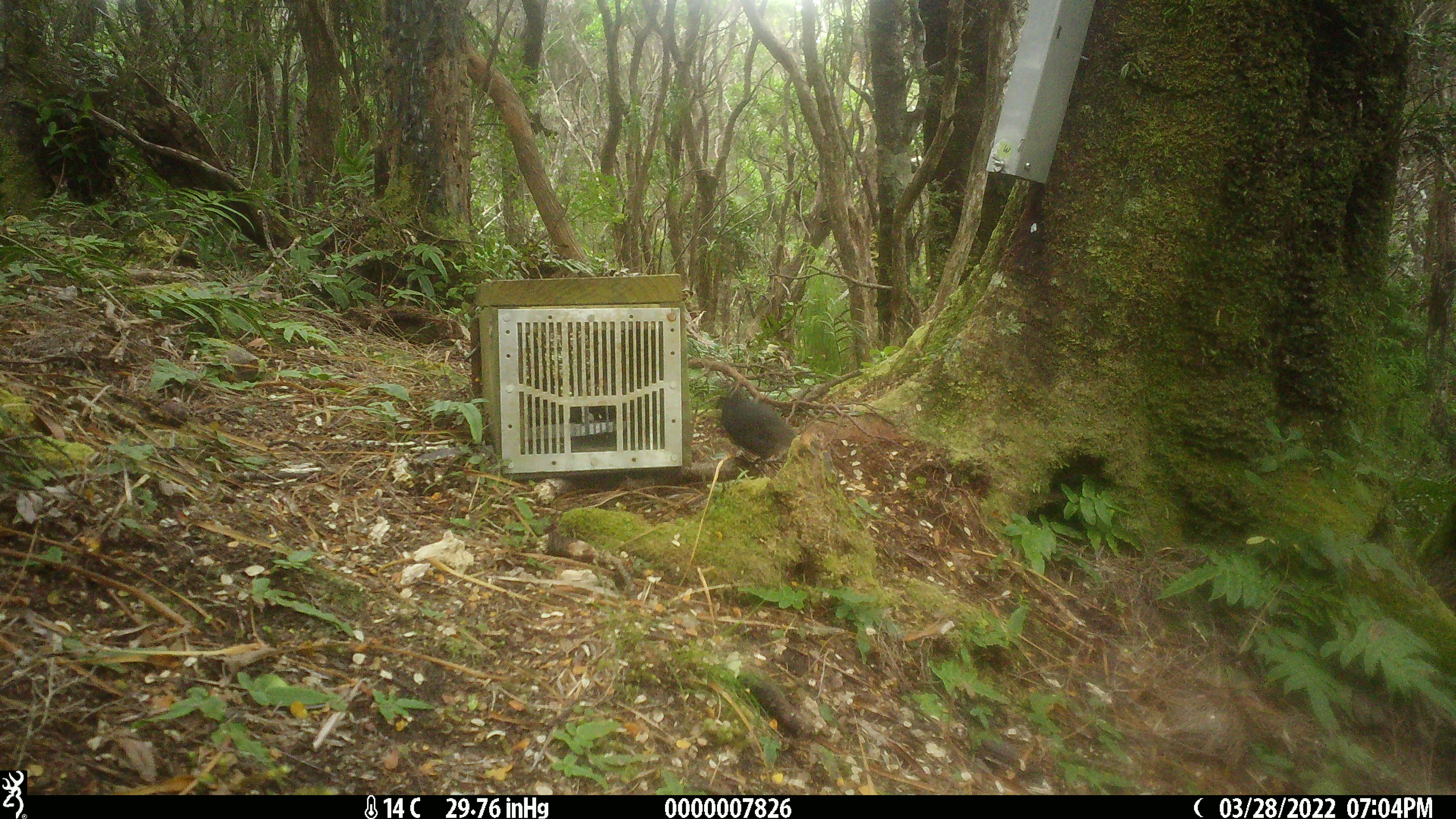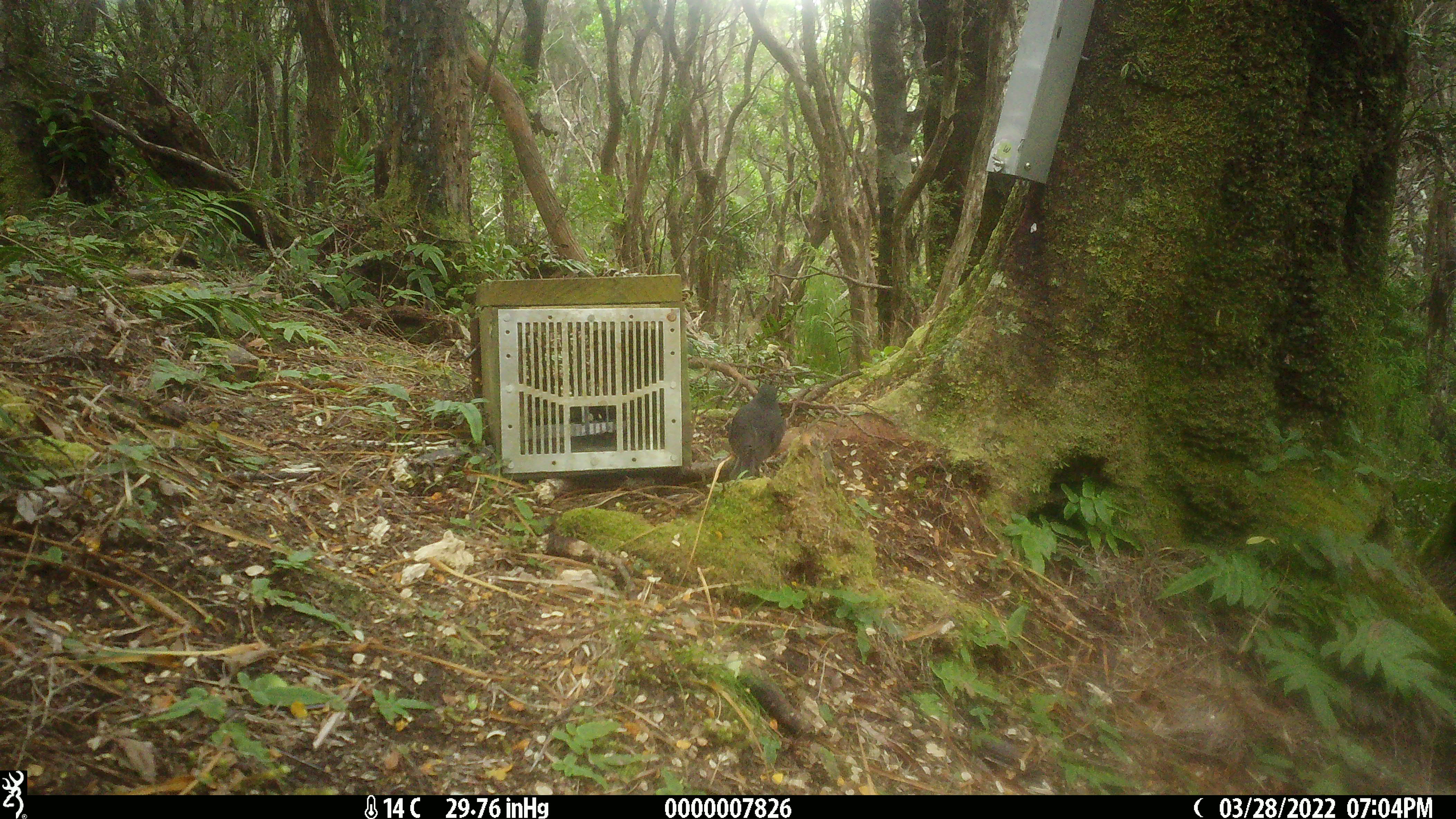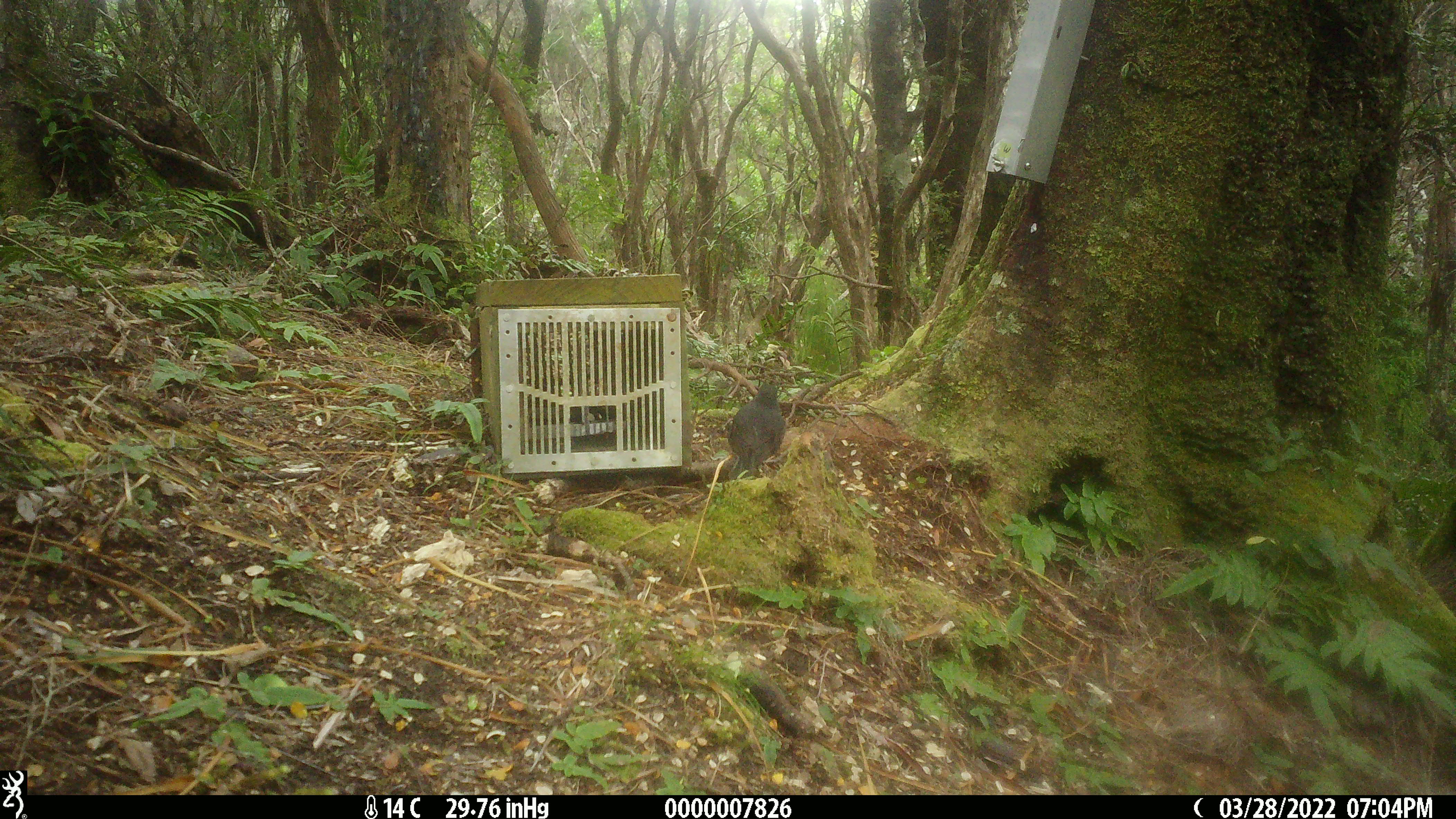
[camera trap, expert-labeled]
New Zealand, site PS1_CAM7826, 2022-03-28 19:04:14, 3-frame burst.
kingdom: Animalia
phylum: Chordata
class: Aves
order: Passeriformes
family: Petroicidae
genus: Petroica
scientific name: Petroica australis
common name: new zealand robin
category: robin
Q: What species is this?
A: Robin (new zealand robin) (Petroica australis).